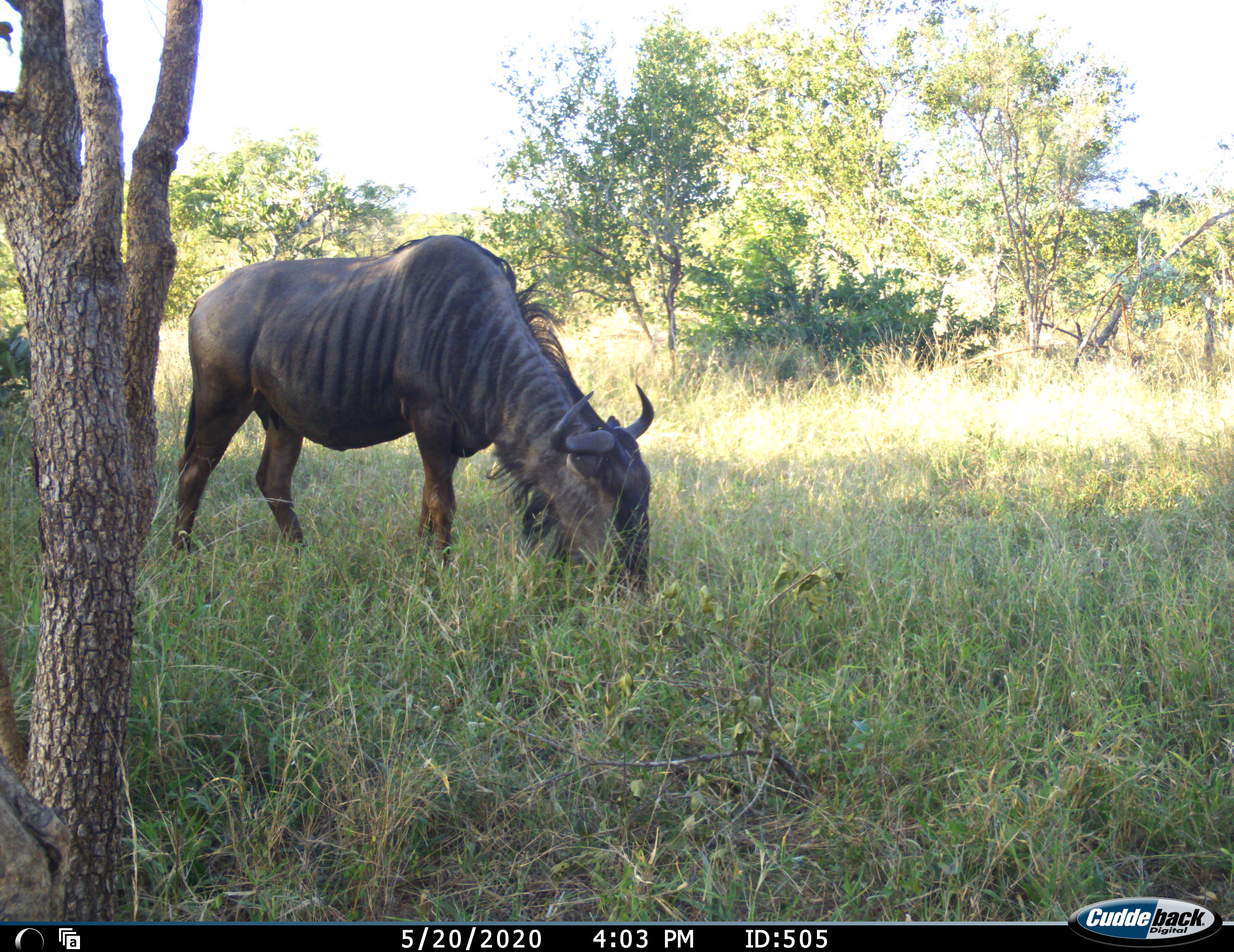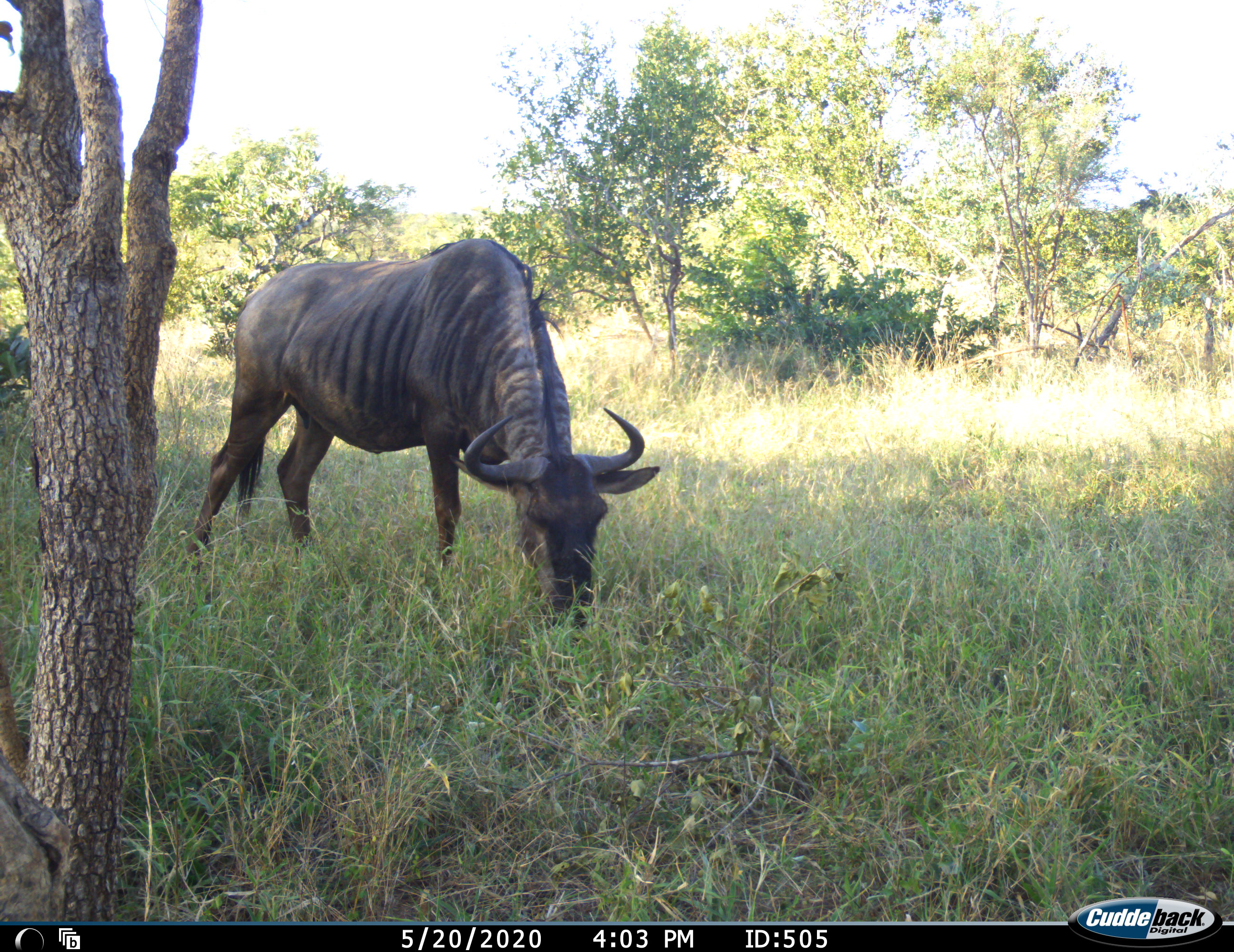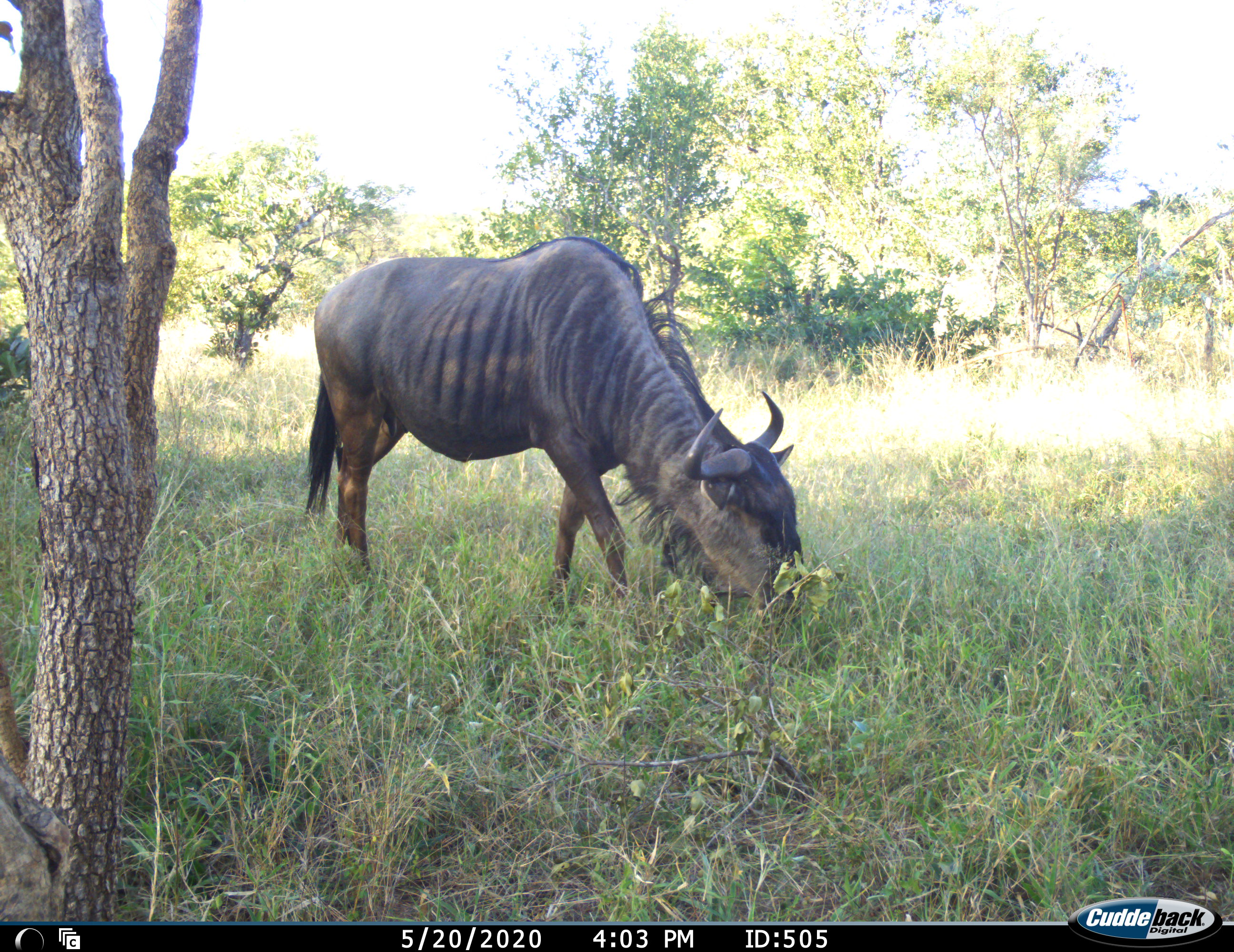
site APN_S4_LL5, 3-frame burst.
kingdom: Animalia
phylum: Chordata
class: Mammalia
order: Artiodactyla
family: Bovidae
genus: Connochaetes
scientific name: Connochaetes taurinus taurinus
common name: blue wildebeest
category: wildebeestblue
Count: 1.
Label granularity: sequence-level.